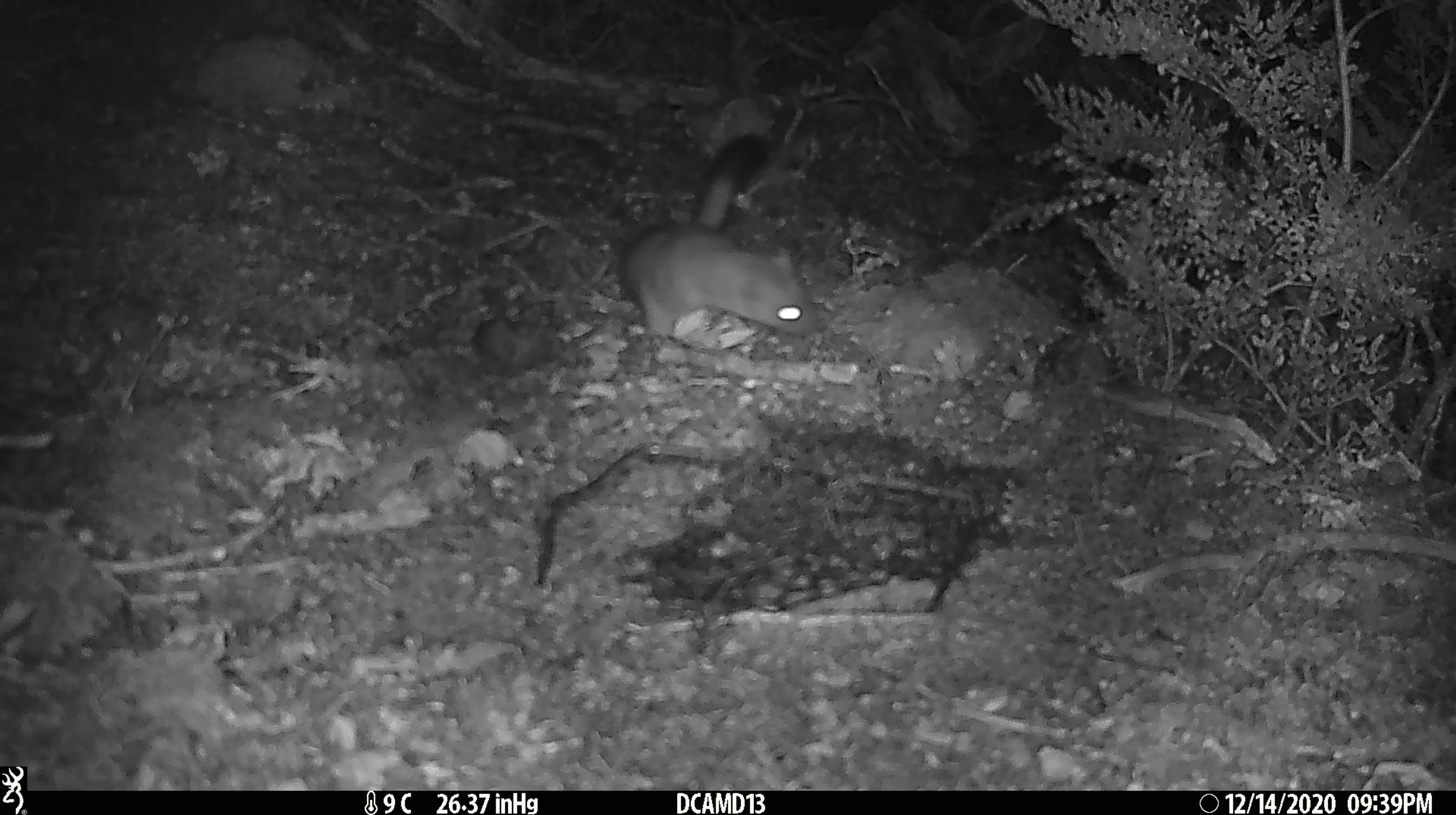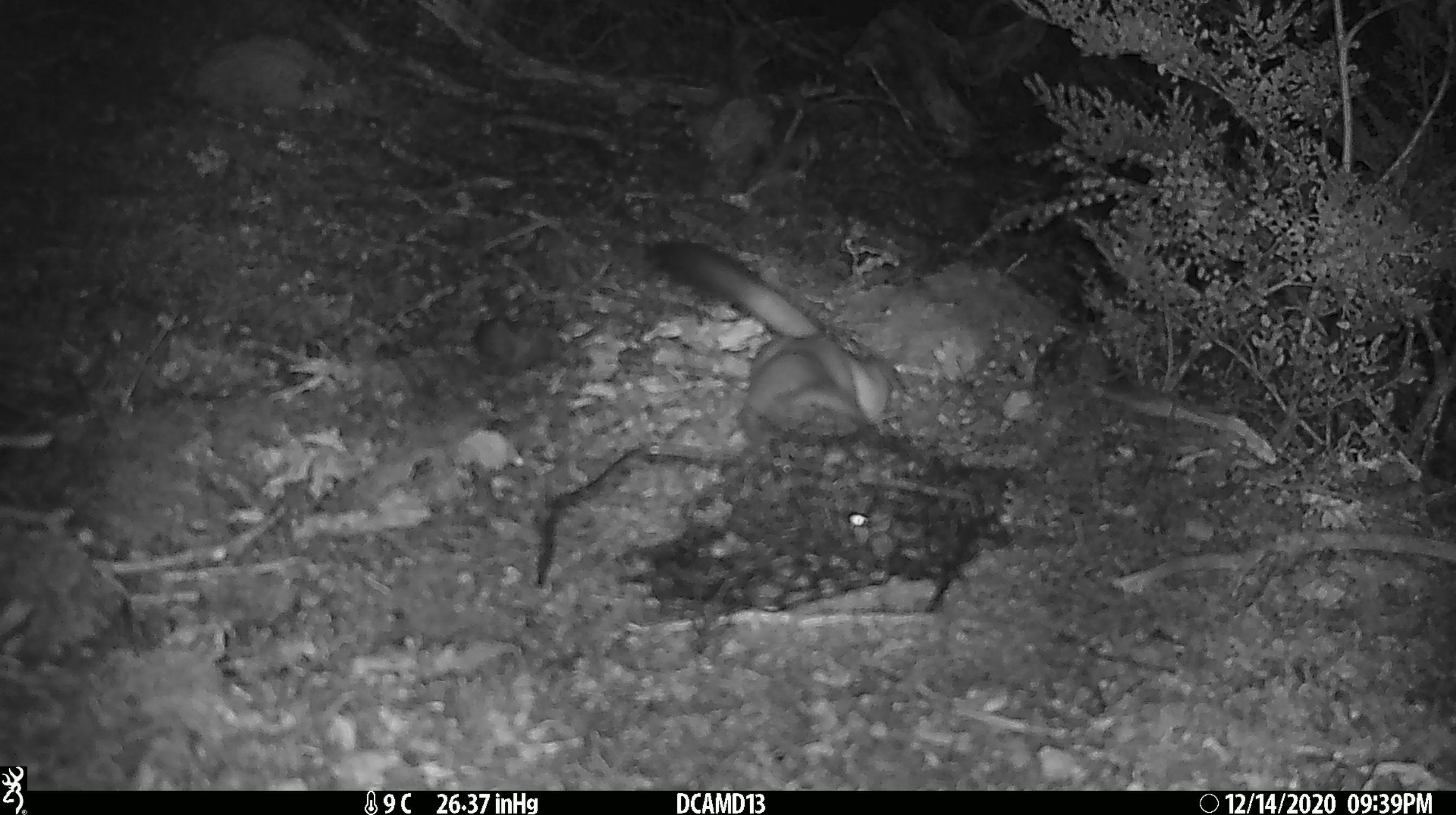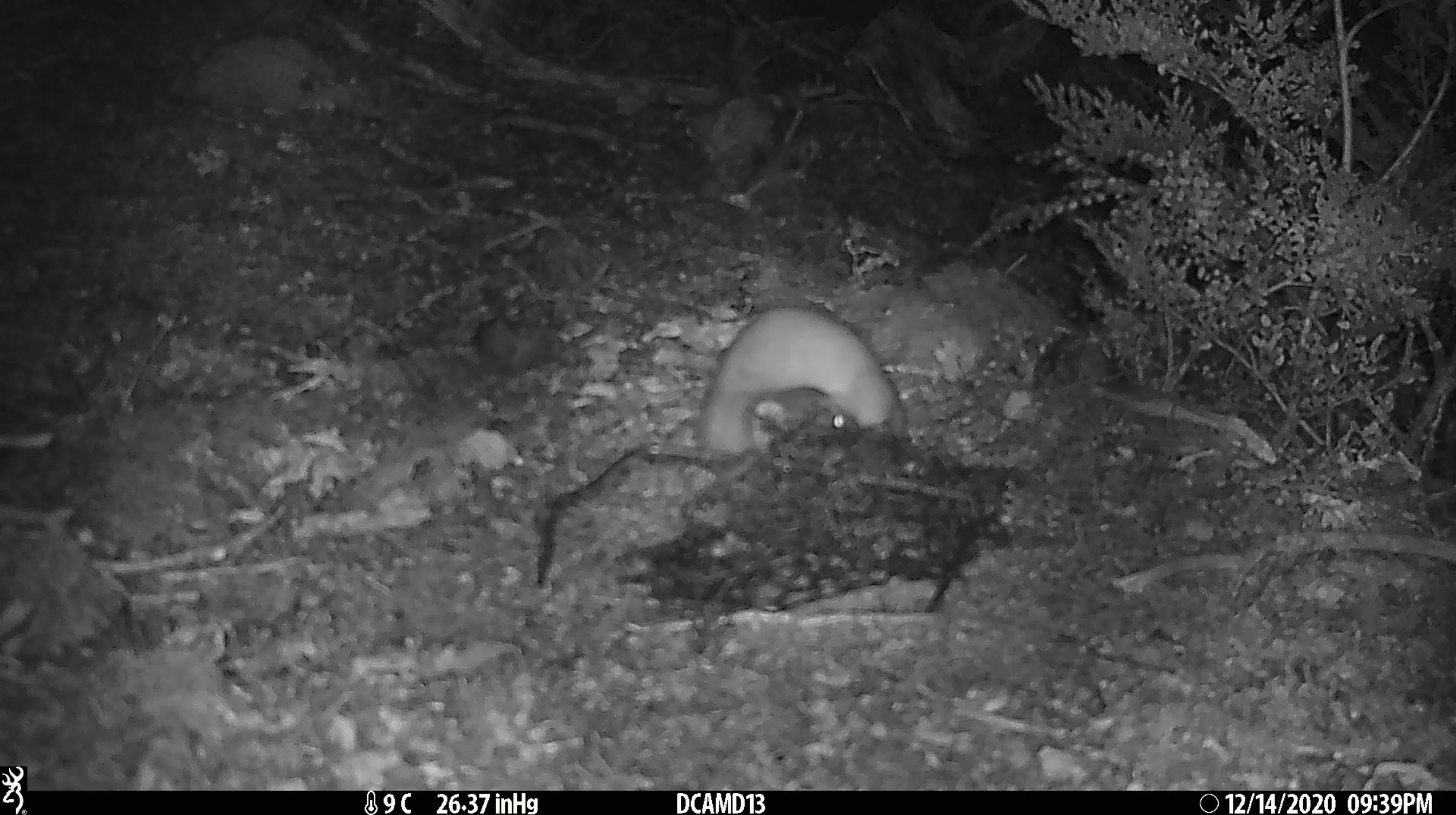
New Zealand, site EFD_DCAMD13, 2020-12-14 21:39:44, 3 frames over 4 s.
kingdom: Animalia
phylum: Chordata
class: Mammalia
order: Carnivora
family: Mustelidae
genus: Mustela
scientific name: Mustela erminea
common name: stoat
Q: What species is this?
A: Stoat (Mustela erminea).